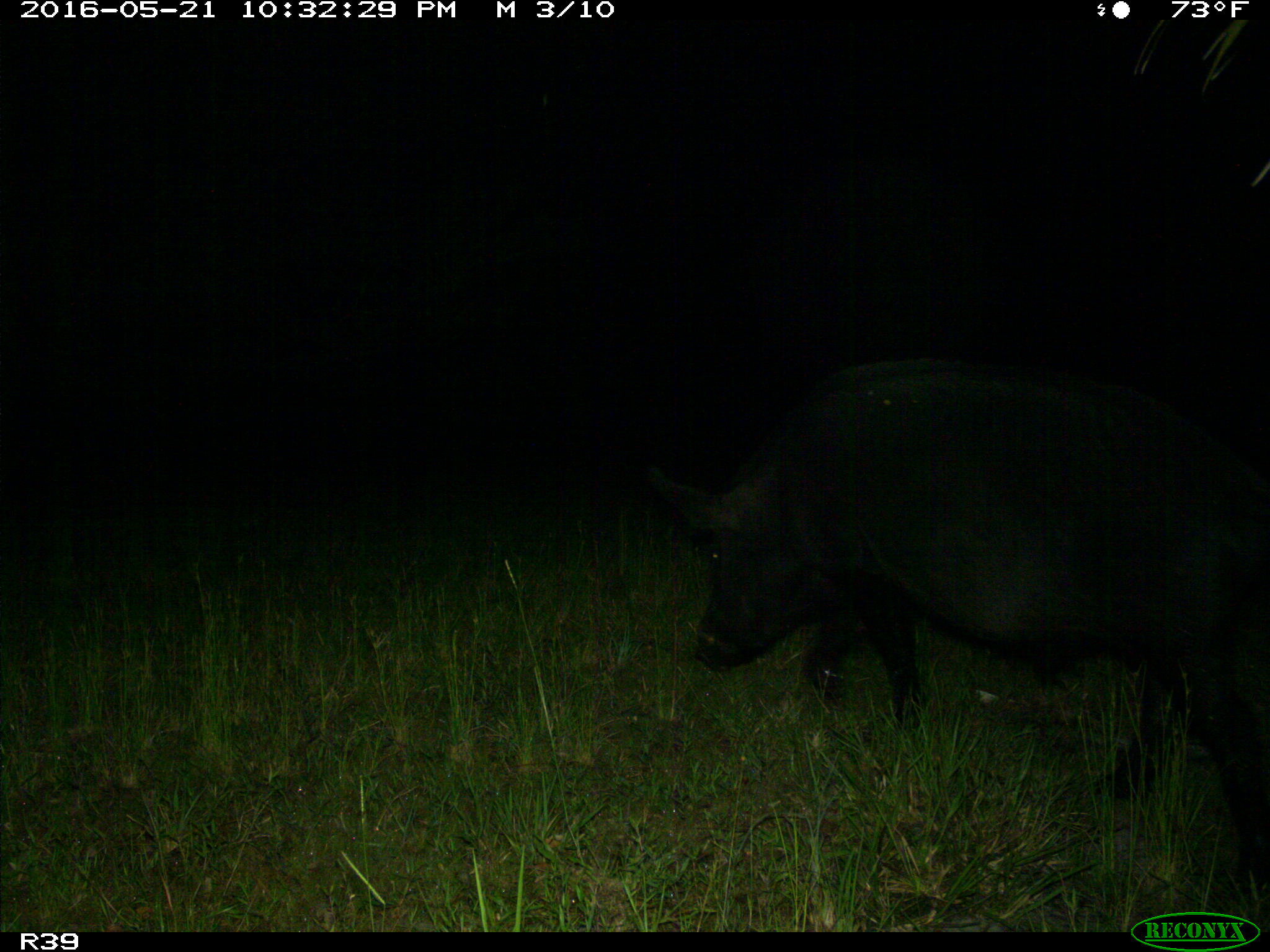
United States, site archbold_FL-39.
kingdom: Animalia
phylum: Chordata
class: Mammalia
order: Artiodactyla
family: Suidae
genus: Sus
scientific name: Sus scrofa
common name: wild boar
Sus scrofa (wild boar).